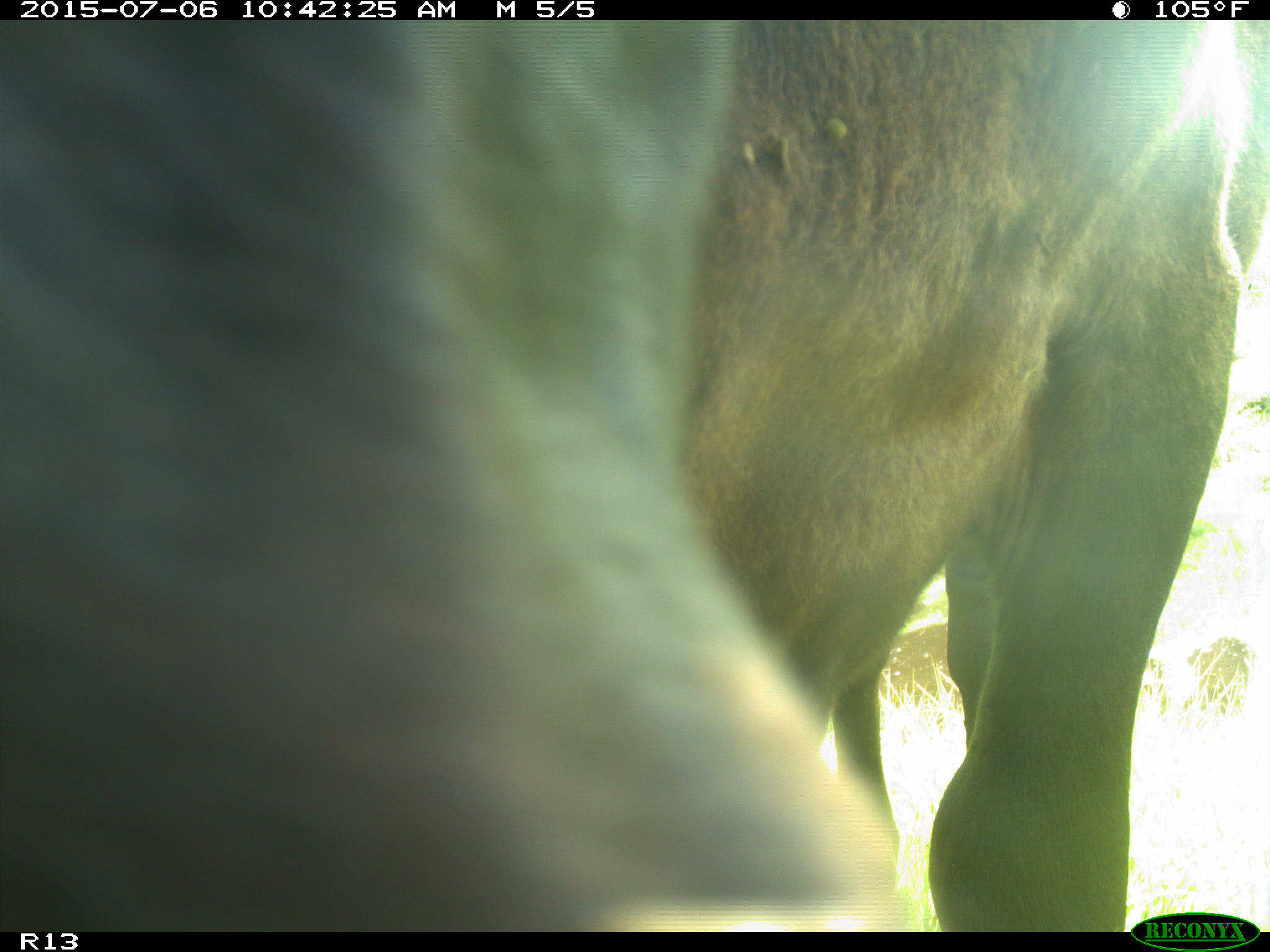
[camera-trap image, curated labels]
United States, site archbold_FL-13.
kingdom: Animalia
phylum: Chordata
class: Mammalia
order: Artiodactyla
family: Bovidae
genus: Bos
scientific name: Bos taurus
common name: domestic cow